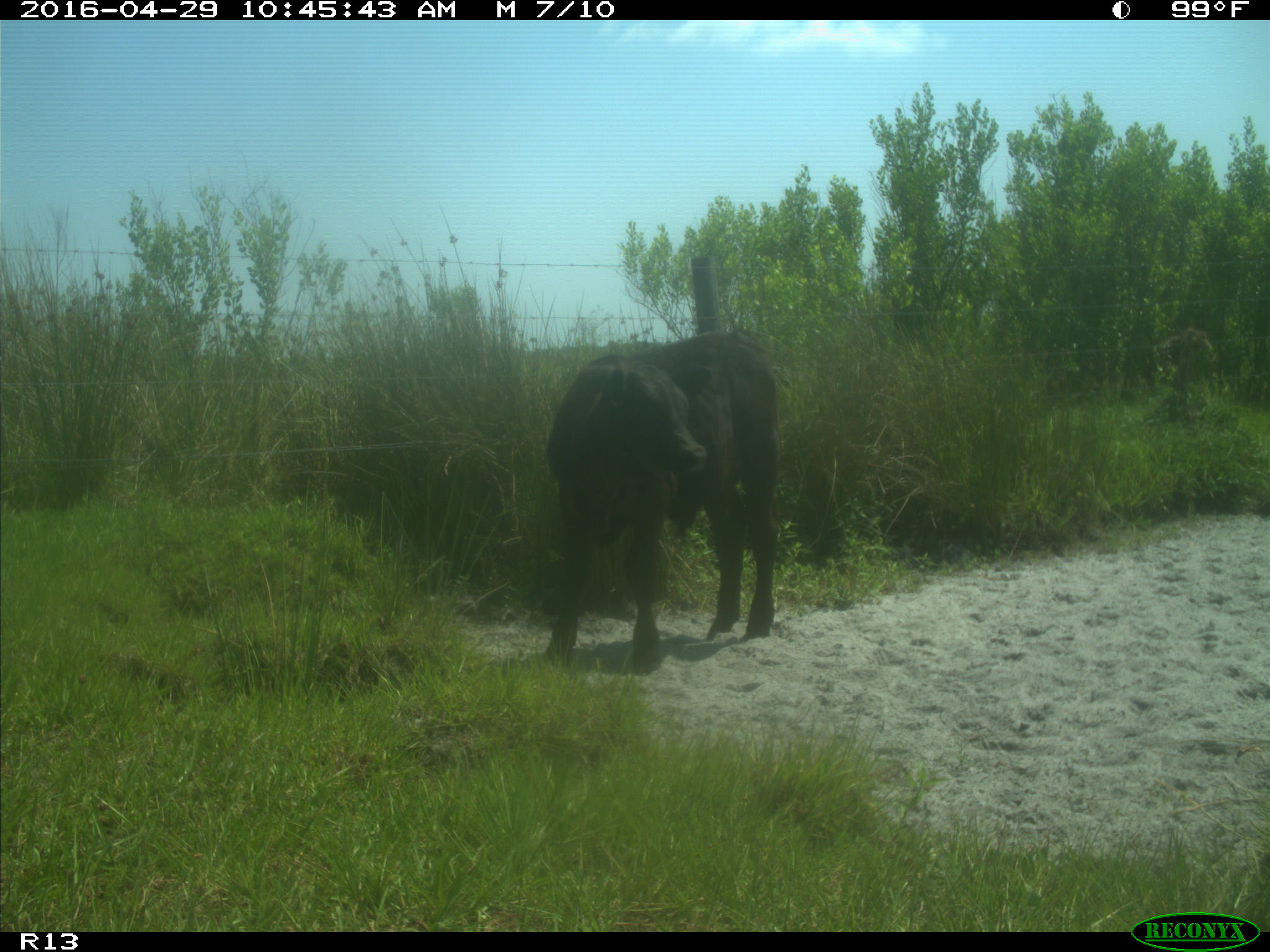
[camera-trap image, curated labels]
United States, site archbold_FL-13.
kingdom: Animalia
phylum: Chordata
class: Mammalia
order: Artiodactyla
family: Bovidae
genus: Bos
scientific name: Bos taurus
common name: domestic cow